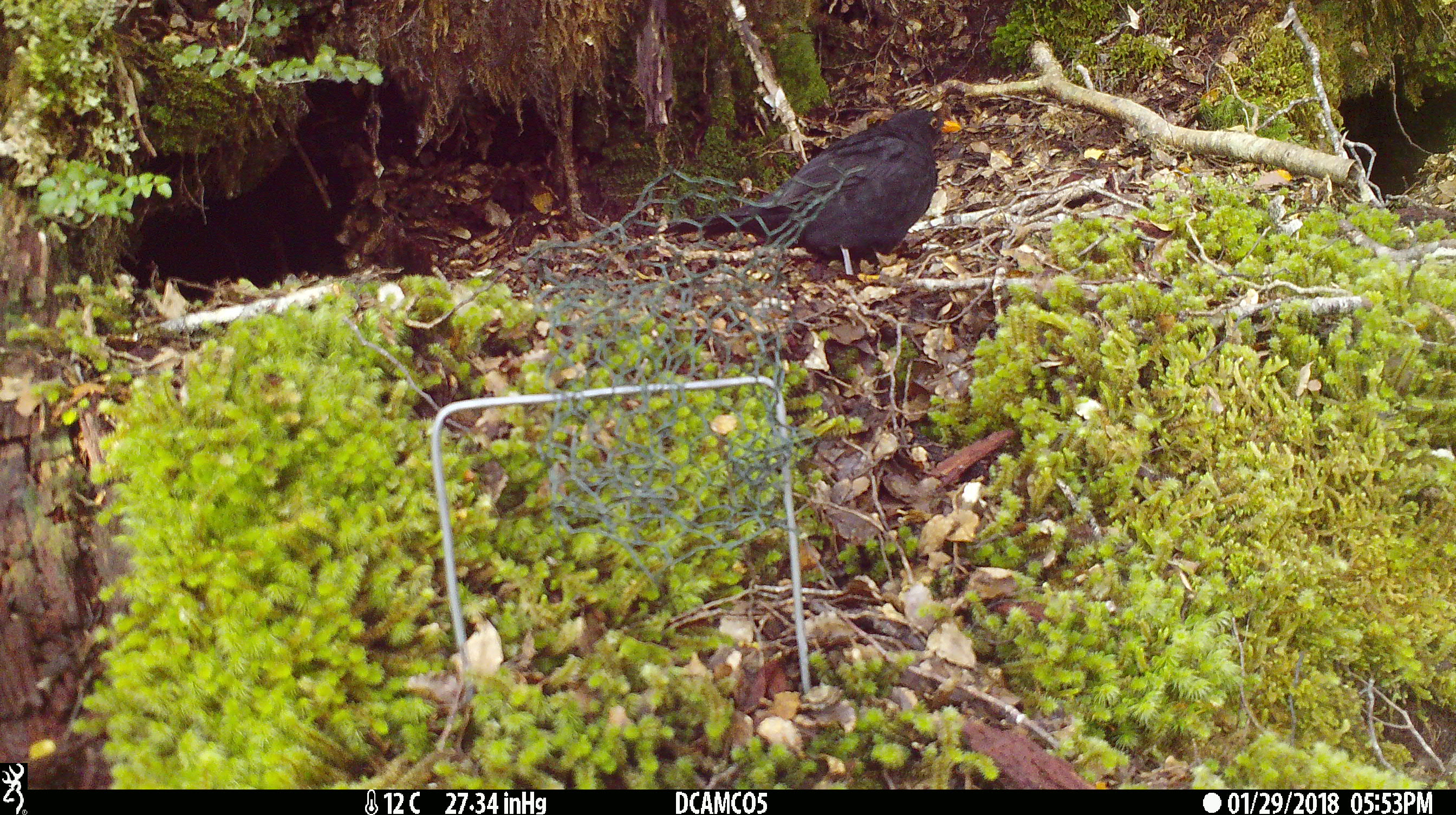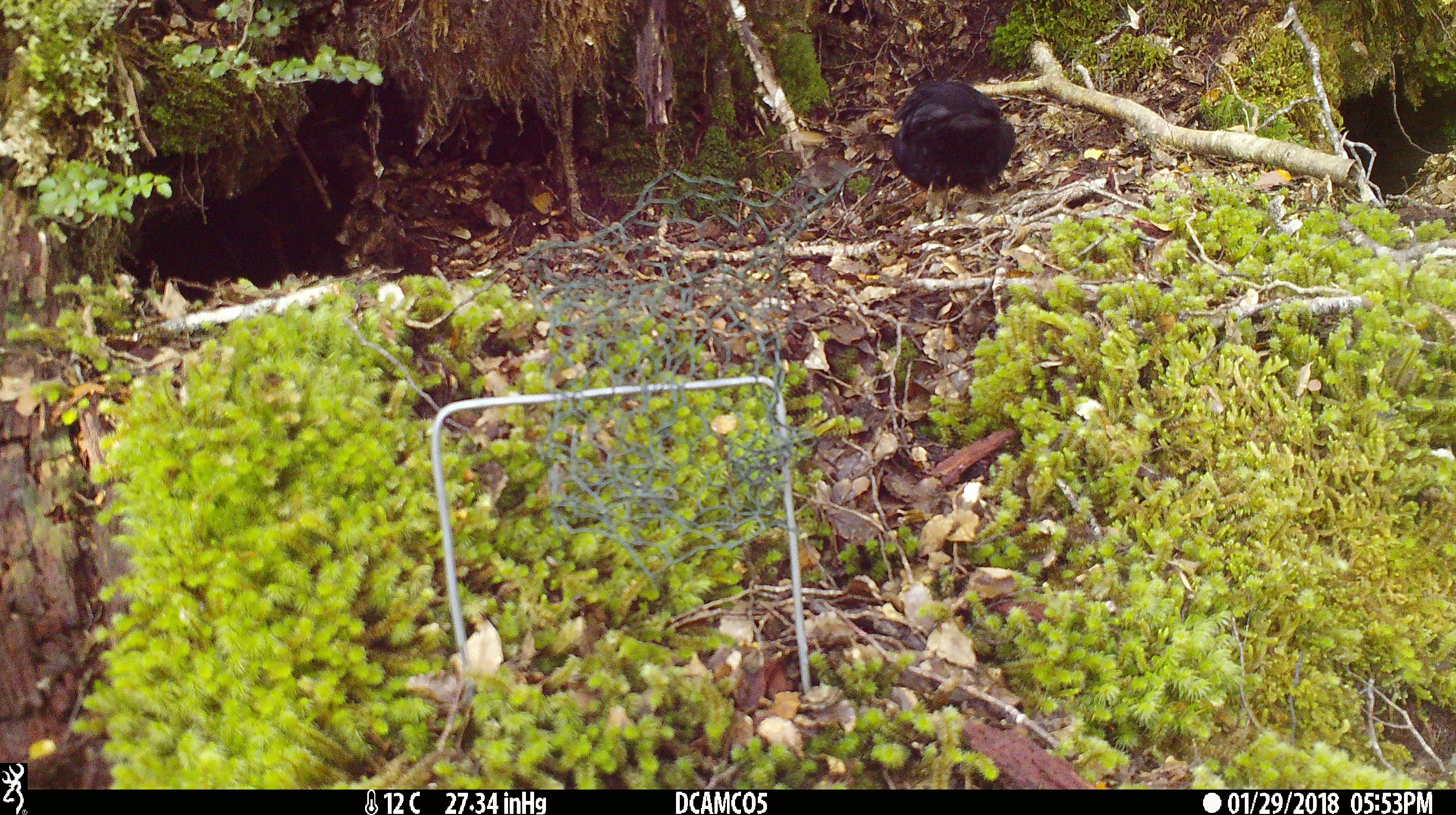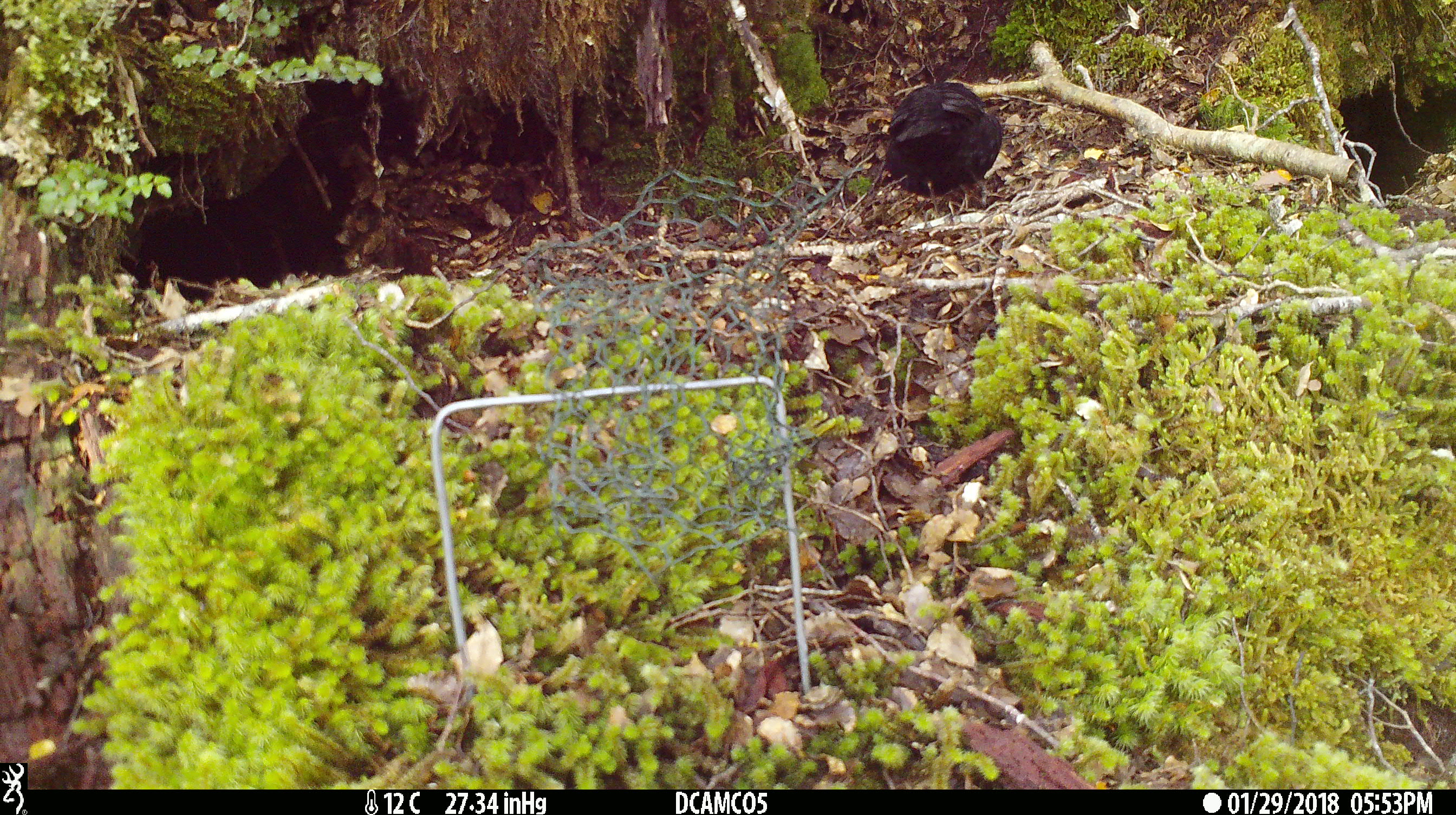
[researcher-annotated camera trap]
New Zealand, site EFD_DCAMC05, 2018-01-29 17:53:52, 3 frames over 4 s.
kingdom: Animalia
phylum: Chordata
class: Aves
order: Passeriformes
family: Turdidae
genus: Turdus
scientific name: Turdus merula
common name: eurasian blackbird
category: blackbird